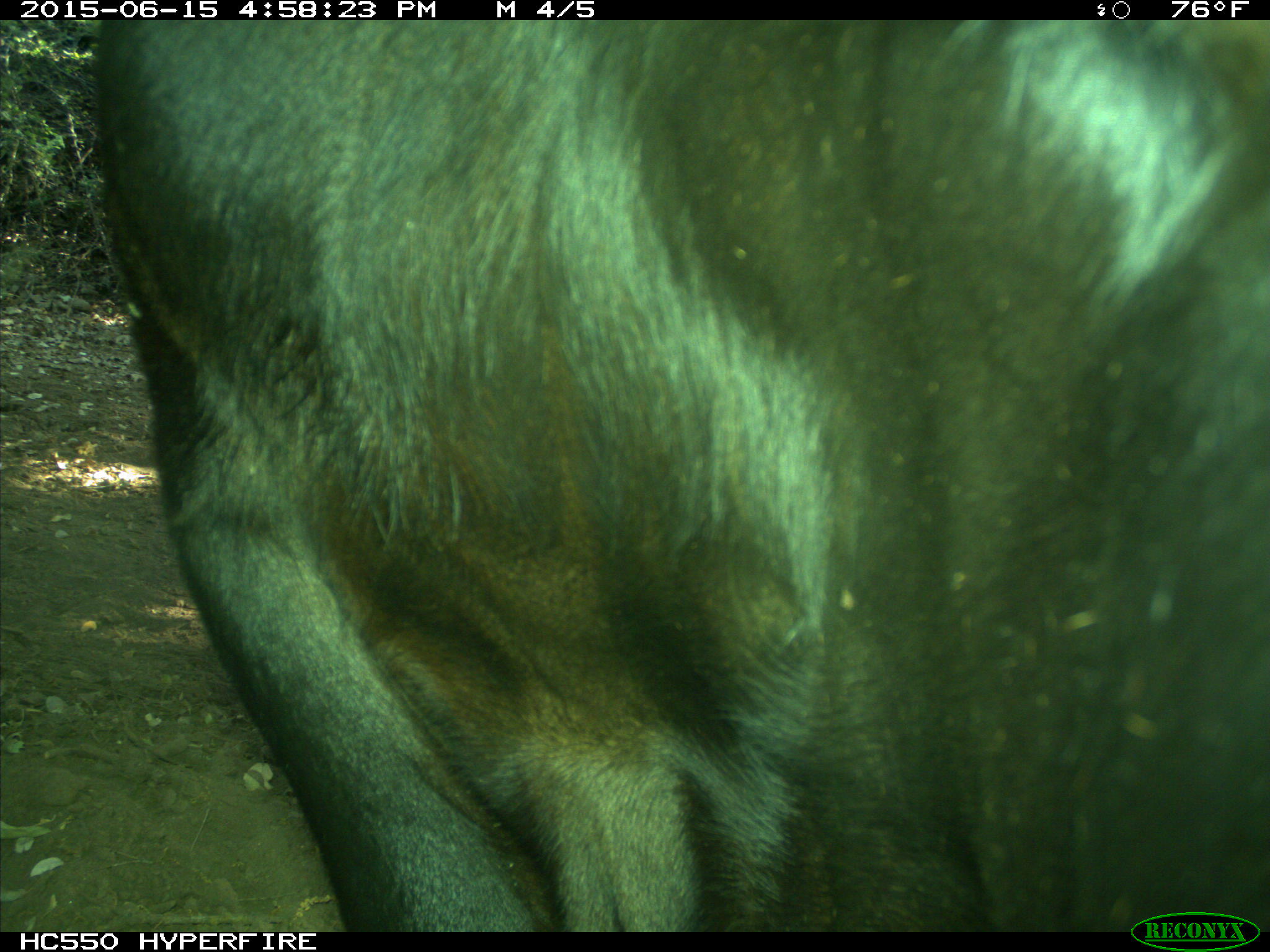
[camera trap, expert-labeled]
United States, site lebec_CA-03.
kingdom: Animalia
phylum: Chordata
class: Mammalia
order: Artiodactyla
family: Bovidae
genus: Bos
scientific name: Bos taurus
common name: domestic cow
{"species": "Bos taurus (domestic cow)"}